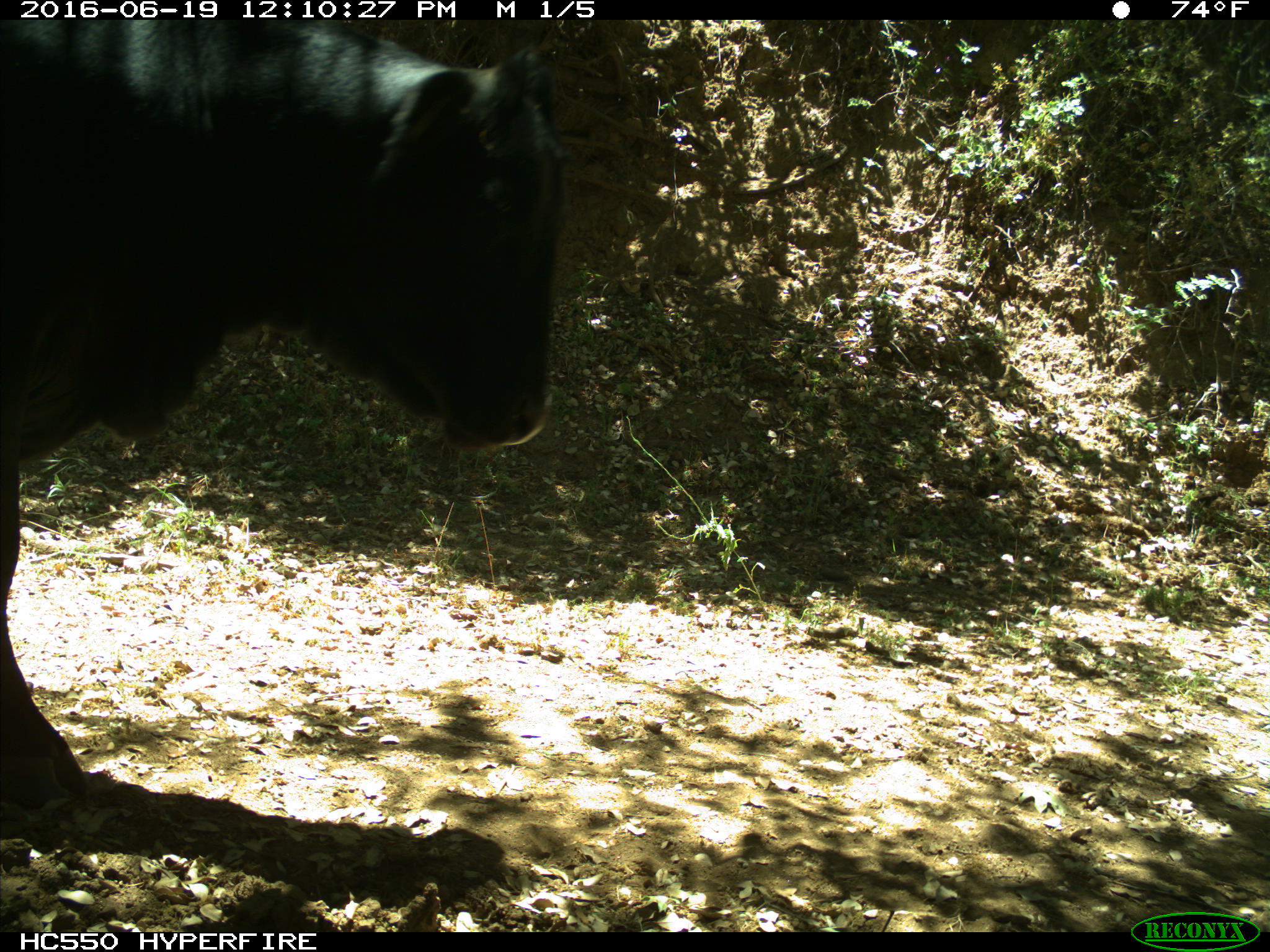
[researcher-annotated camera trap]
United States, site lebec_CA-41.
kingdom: Animalia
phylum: Chordata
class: Mammalia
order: Artiodactyla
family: Bovidae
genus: Bos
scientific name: Bos taurus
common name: domestic cow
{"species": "Bos taurus (domestic cow)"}